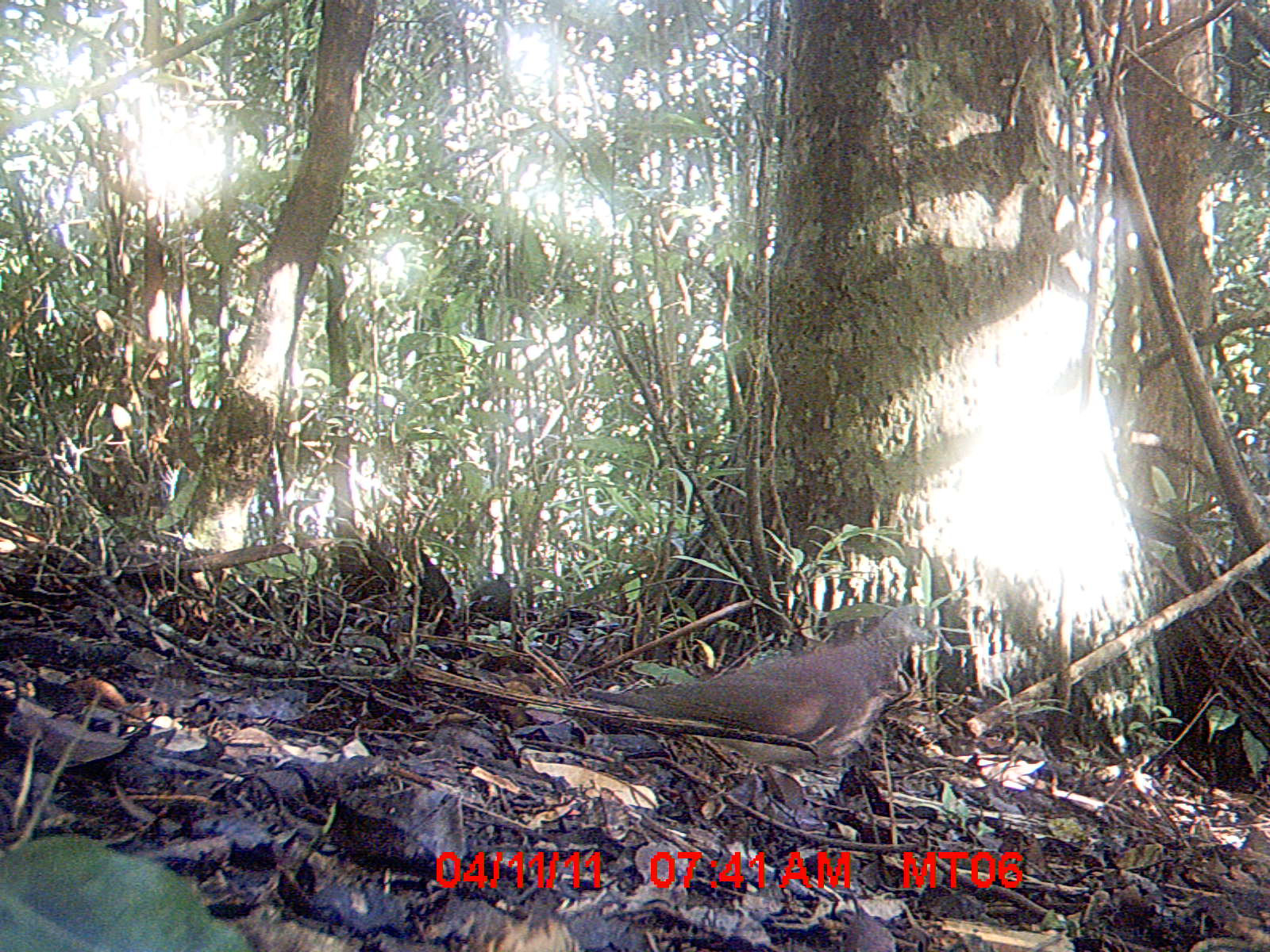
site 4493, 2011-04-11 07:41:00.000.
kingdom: Animalia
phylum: Chordata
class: Mammalia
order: Rodentia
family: Nesomyidae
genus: Eliurus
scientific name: Eliurus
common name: eliurus rat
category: eliurus spp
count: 1